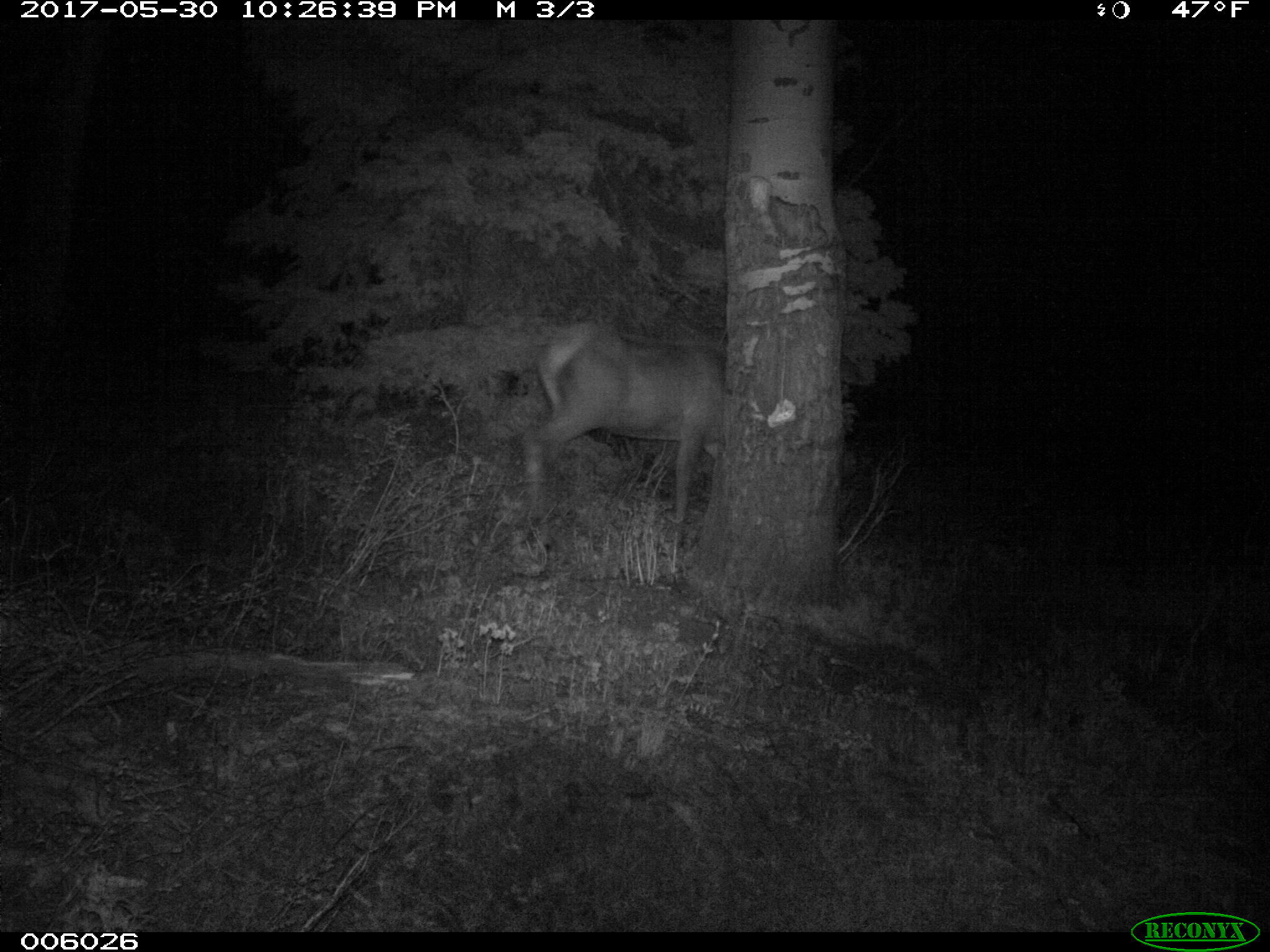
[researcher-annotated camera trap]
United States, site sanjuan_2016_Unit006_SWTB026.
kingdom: Animalia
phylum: Chordata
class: Mammalia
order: Artiodactyla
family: Cervidae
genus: Cervus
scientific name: Cervus elaphus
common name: red deer